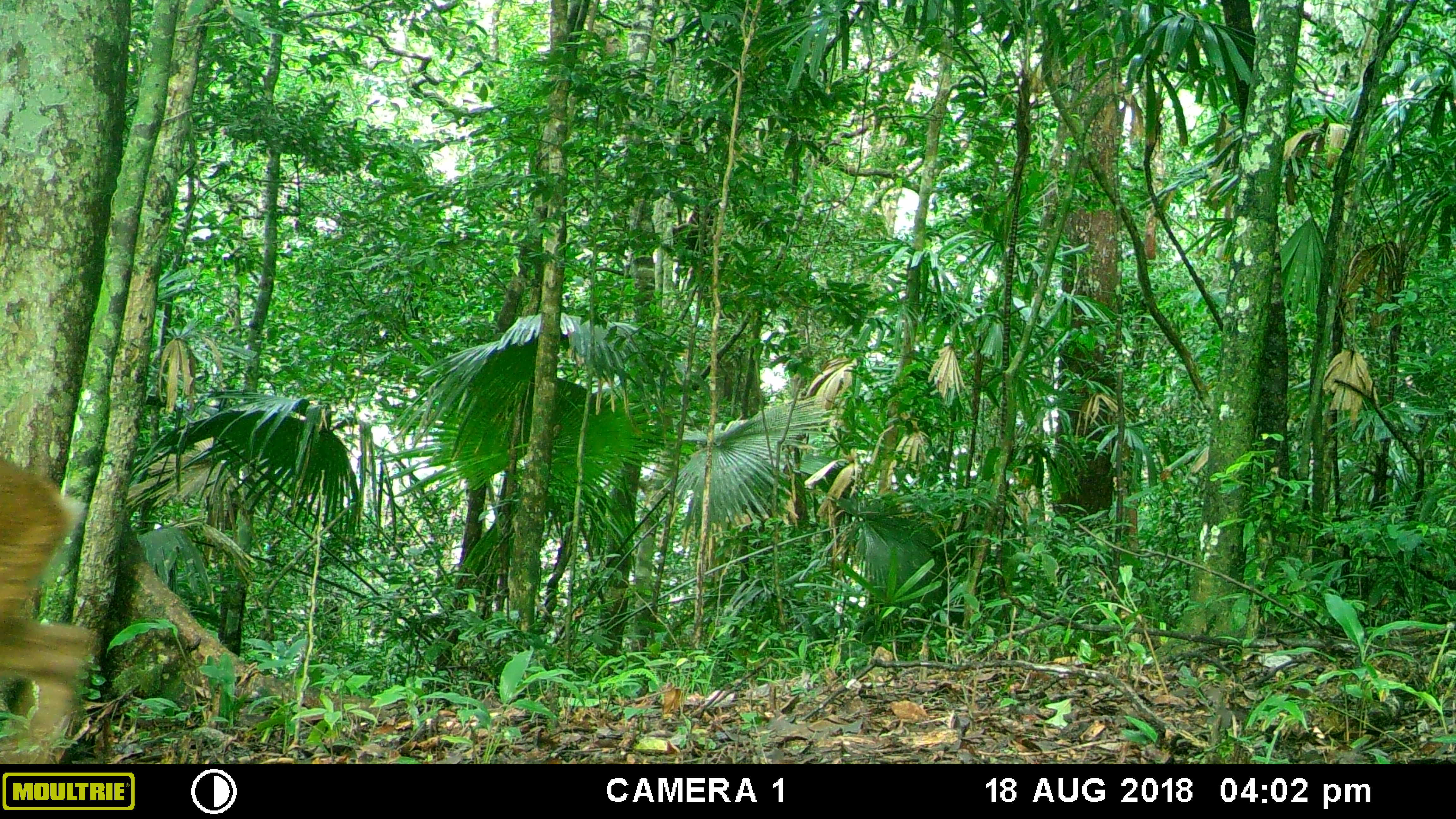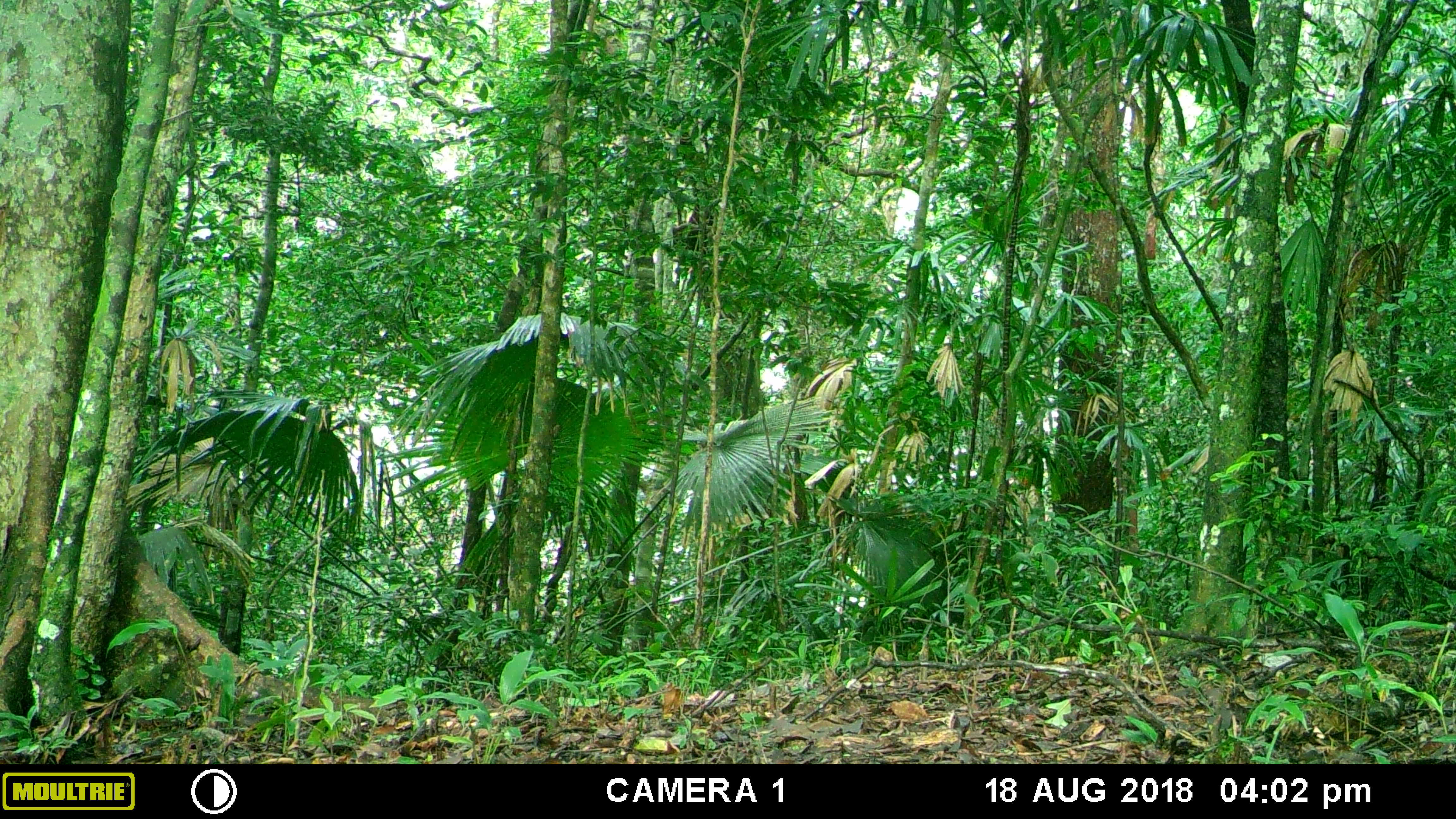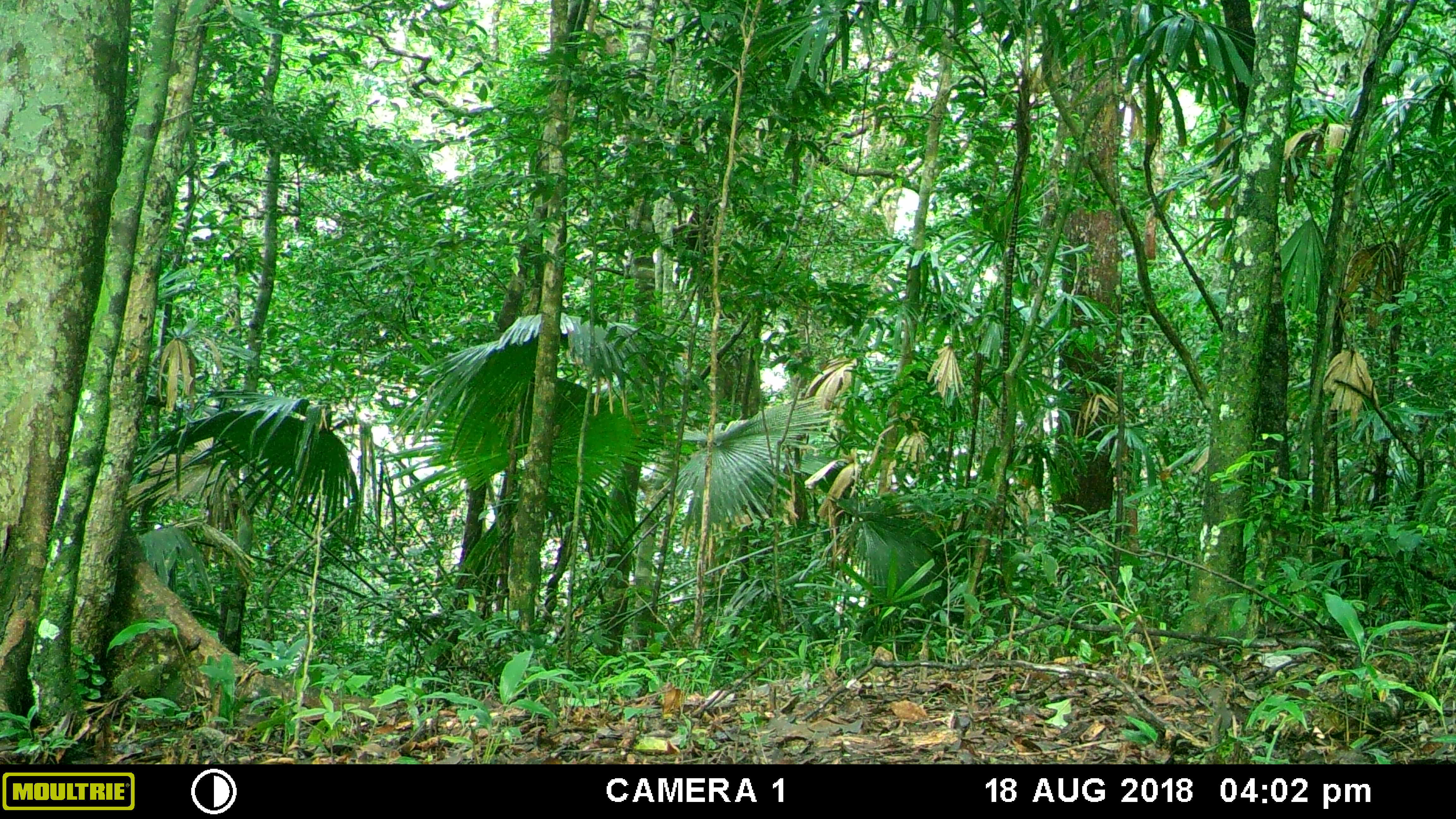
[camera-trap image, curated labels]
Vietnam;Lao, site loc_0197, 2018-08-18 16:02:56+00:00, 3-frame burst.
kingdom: Animalia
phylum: Chordata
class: Mammalia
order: Artiodactyla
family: Cervidae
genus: Muntiacus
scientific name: Muntiacus vuquangensis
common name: large-antlered muntjac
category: large antlered muntjac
Large antlered muntjac (large-antlered muntjac) (Muntiacus vuquangensis). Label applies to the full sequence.